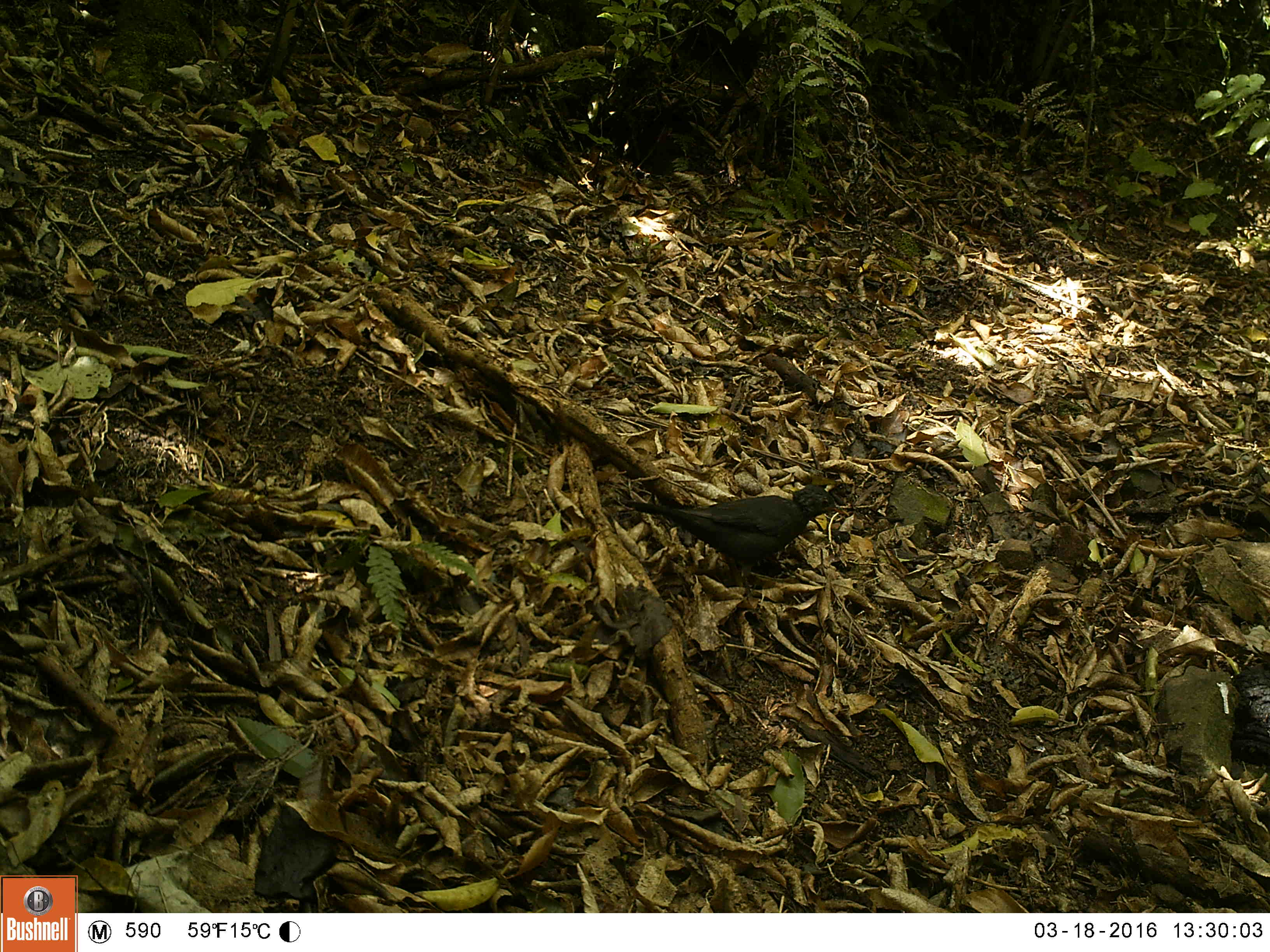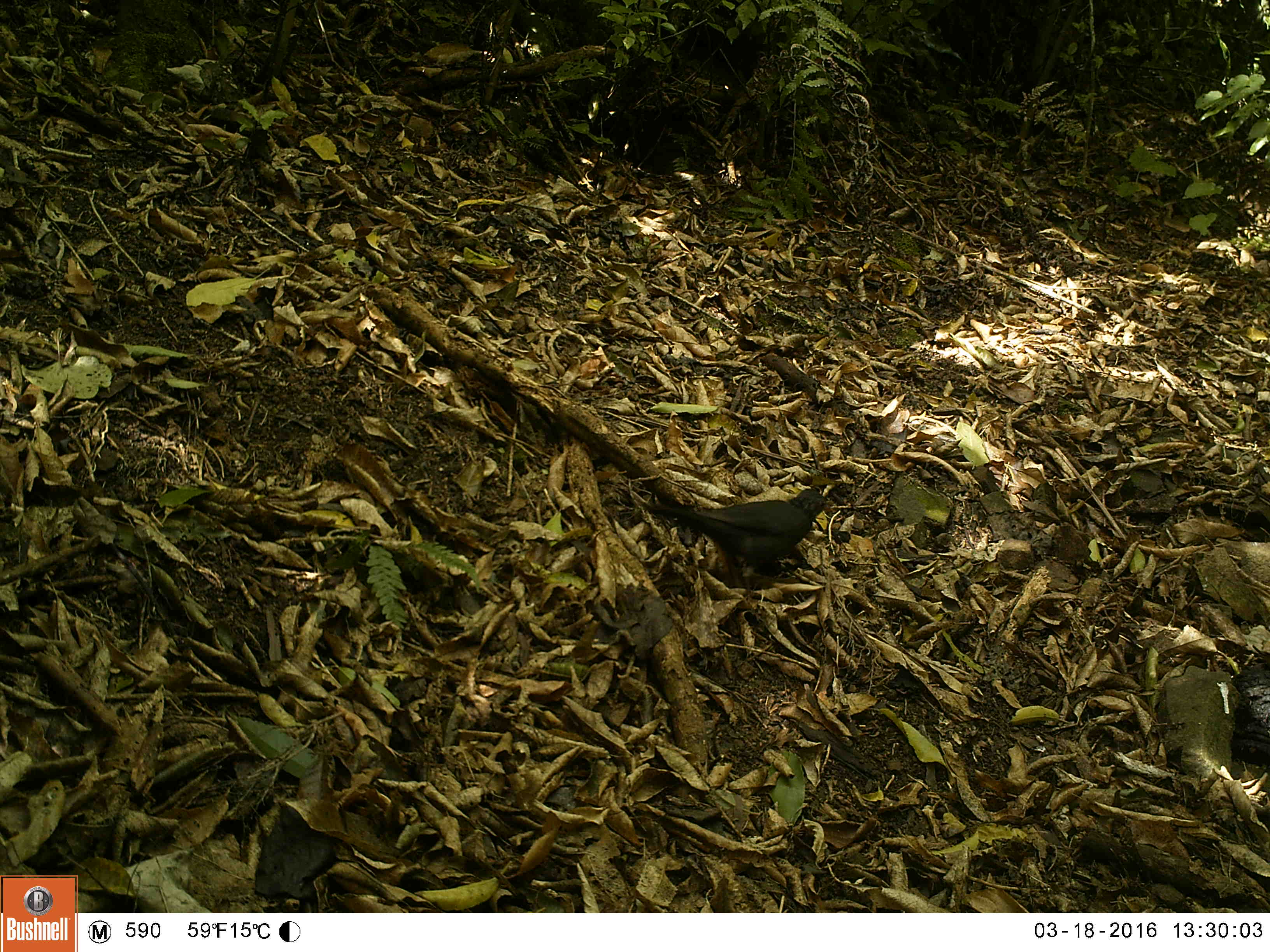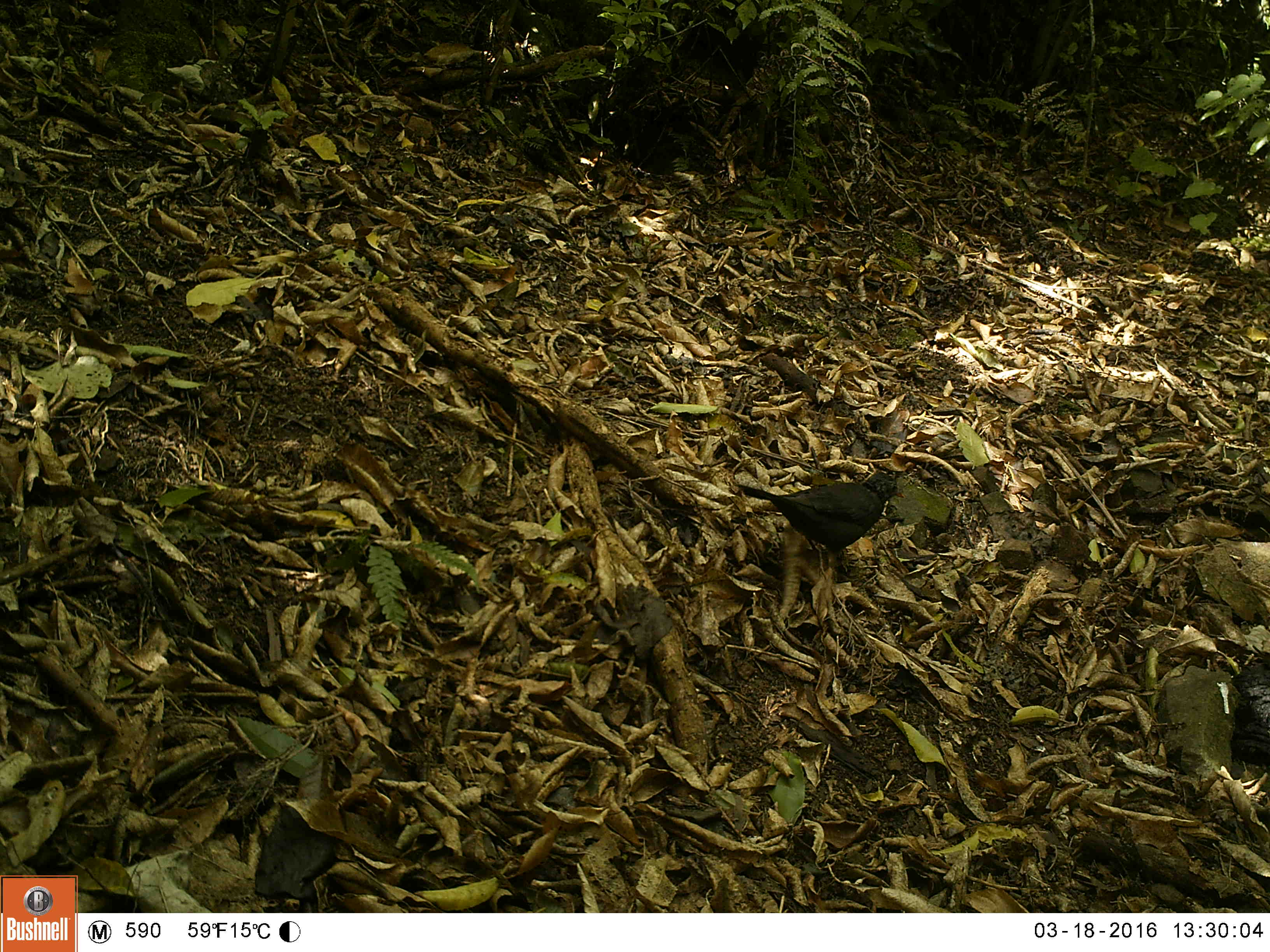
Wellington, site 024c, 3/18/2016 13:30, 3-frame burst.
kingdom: Animalia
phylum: Chordata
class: Aves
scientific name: Aves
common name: bird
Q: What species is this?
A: Bird (Aves).